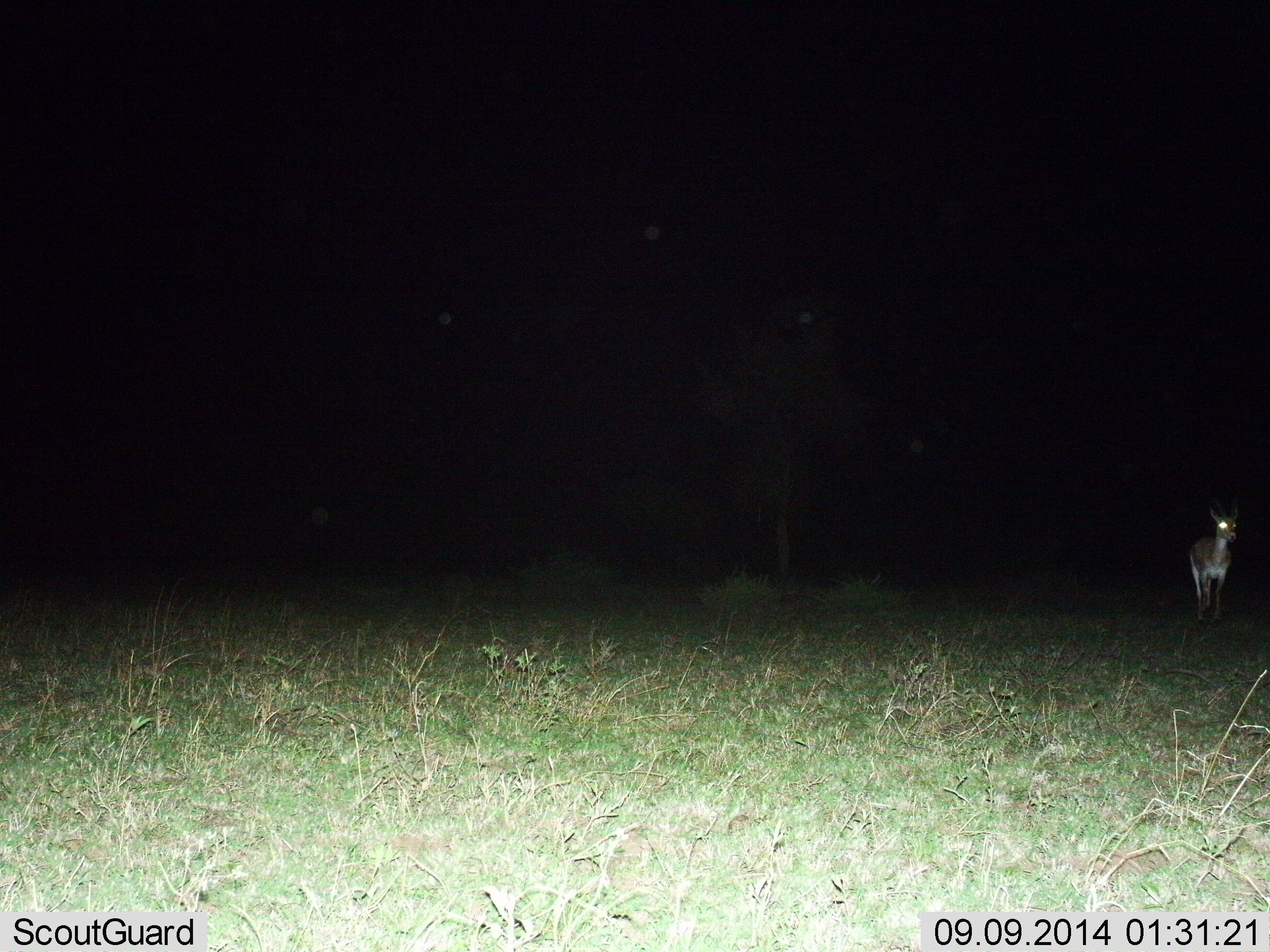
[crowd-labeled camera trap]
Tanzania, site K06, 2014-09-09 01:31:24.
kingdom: Animalia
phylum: Chordata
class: Mammalia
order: Artiodactyla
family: Bovidae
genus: Nanger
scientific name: Nanger granti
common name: grant's gazelle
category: gazellegrants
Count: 1.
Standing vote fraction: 90%.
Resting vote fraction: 0%.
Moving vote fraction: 10%.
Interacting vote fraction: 0%.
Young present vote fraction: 0%.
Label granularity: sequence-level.